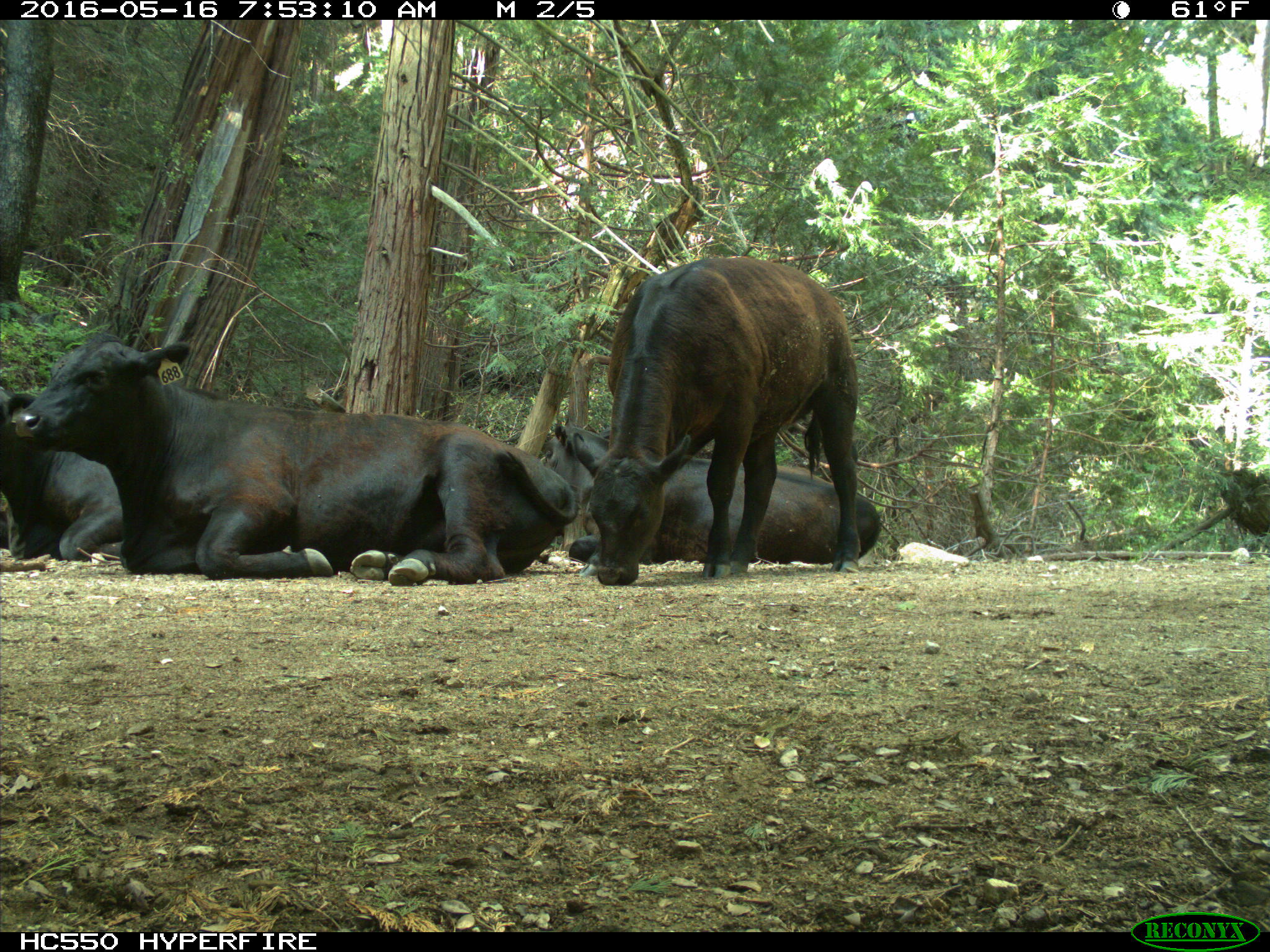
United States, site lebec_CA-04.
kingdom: Animalia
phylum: Chordata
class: Mammalia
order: Artiodactyla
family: Bovidae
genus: Bos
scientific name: Bos taurus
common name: domestic cow